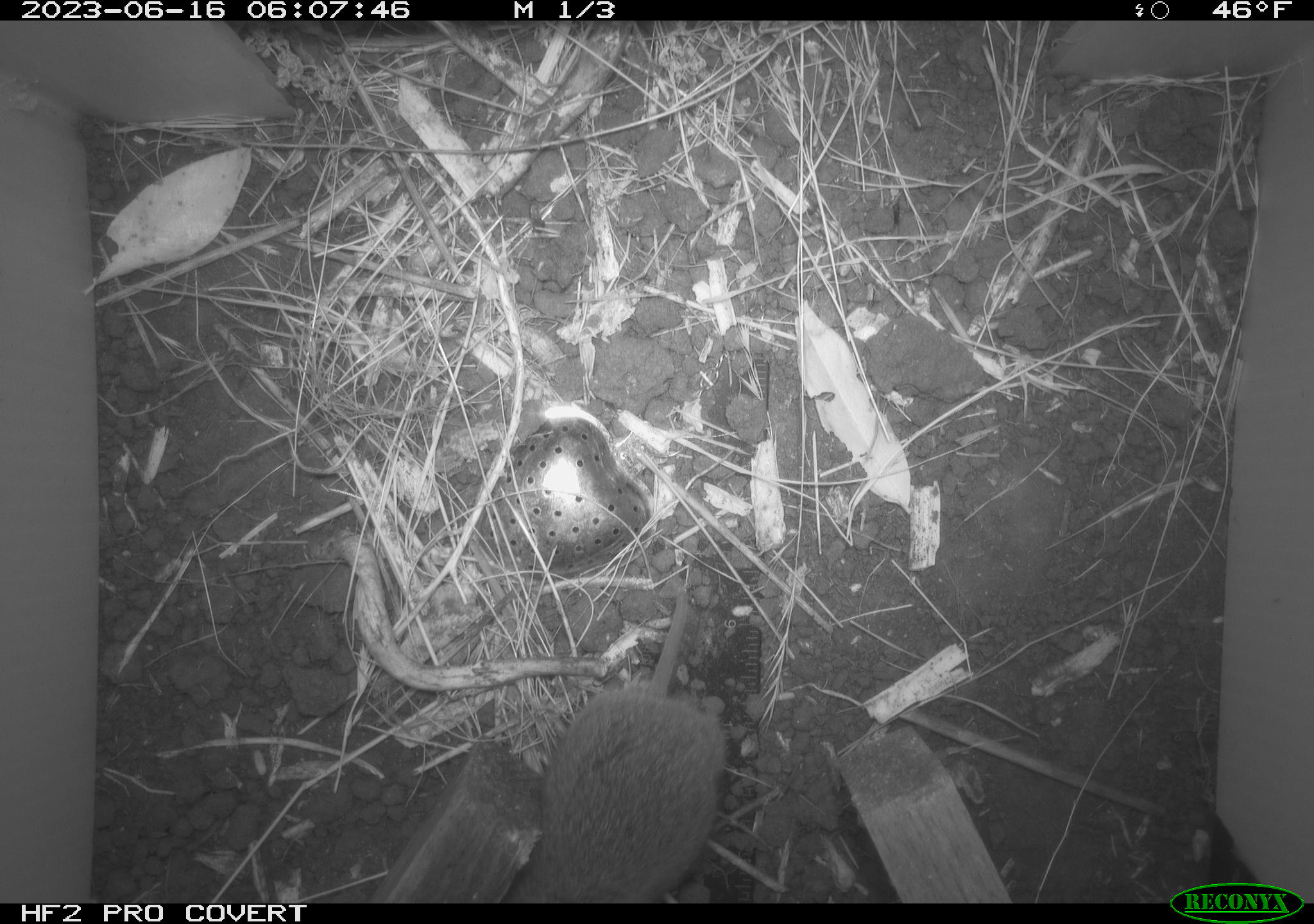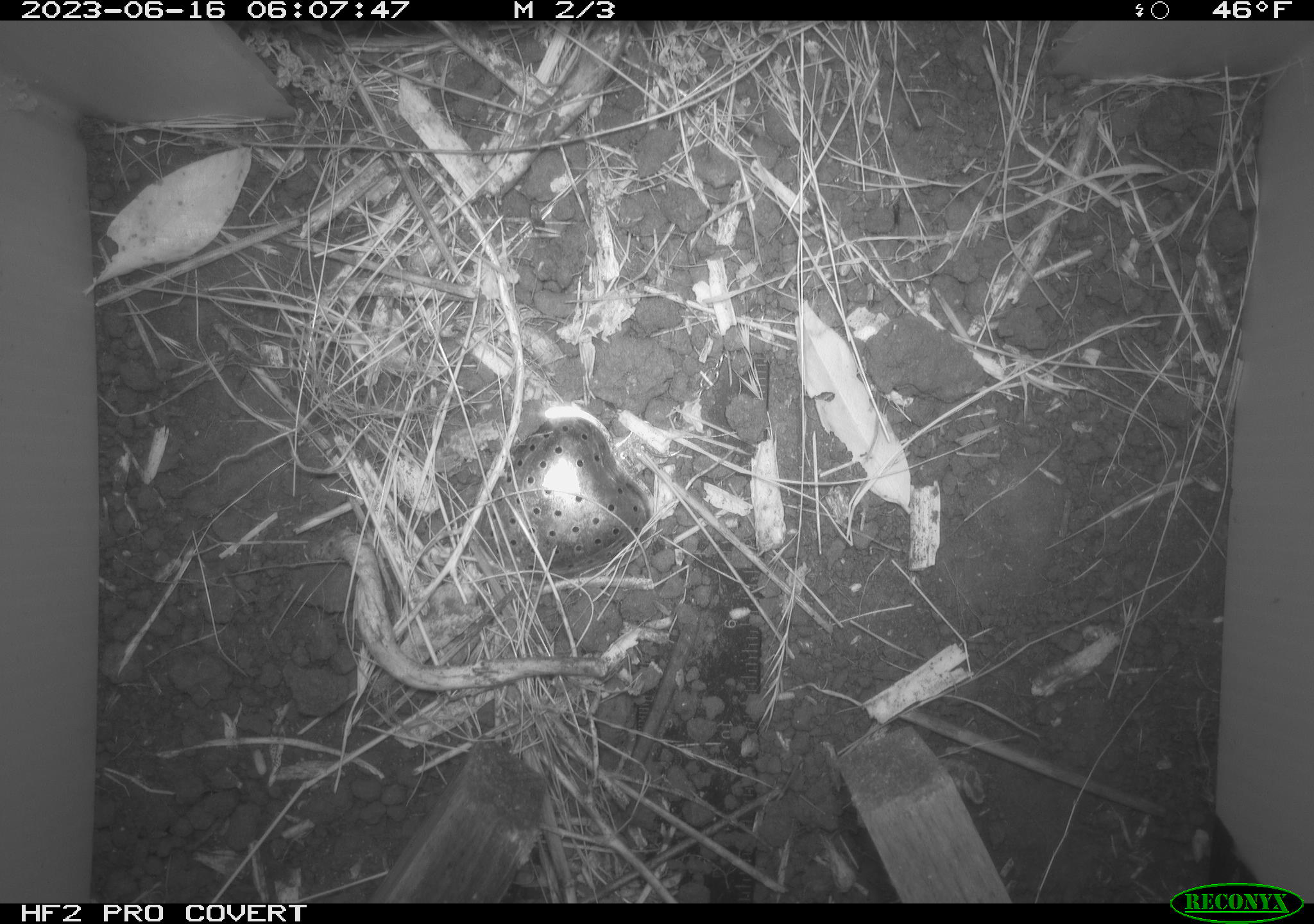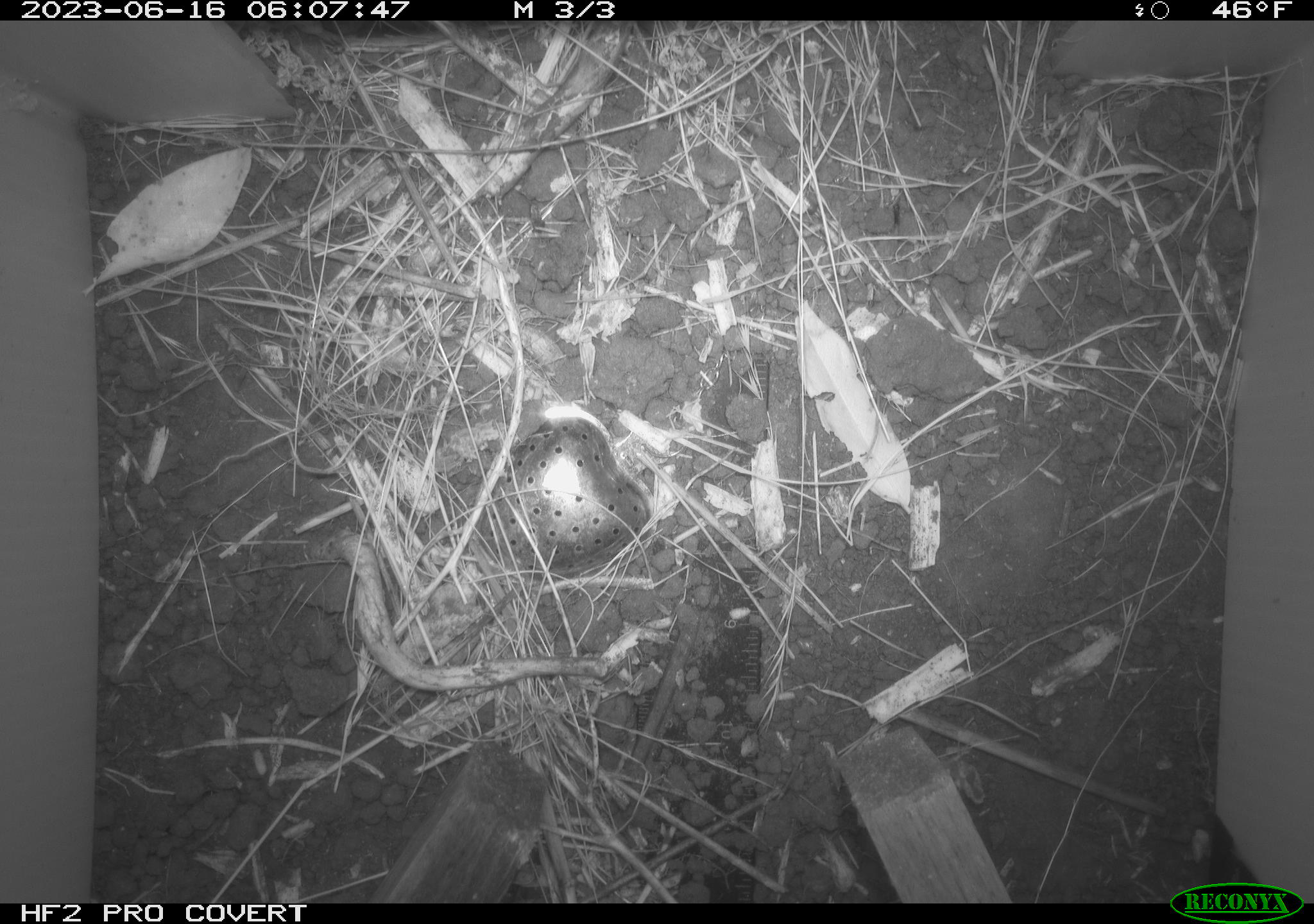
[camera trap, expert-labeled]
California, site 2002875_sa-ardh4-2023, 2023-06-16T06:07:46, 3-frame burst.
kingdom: Animalia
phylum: Chordata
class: Mammalia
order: Rodentia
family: Cricetidae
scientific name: Arvicolinae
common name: voles, lemmings, and muskrats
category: arvicolinae subfamily